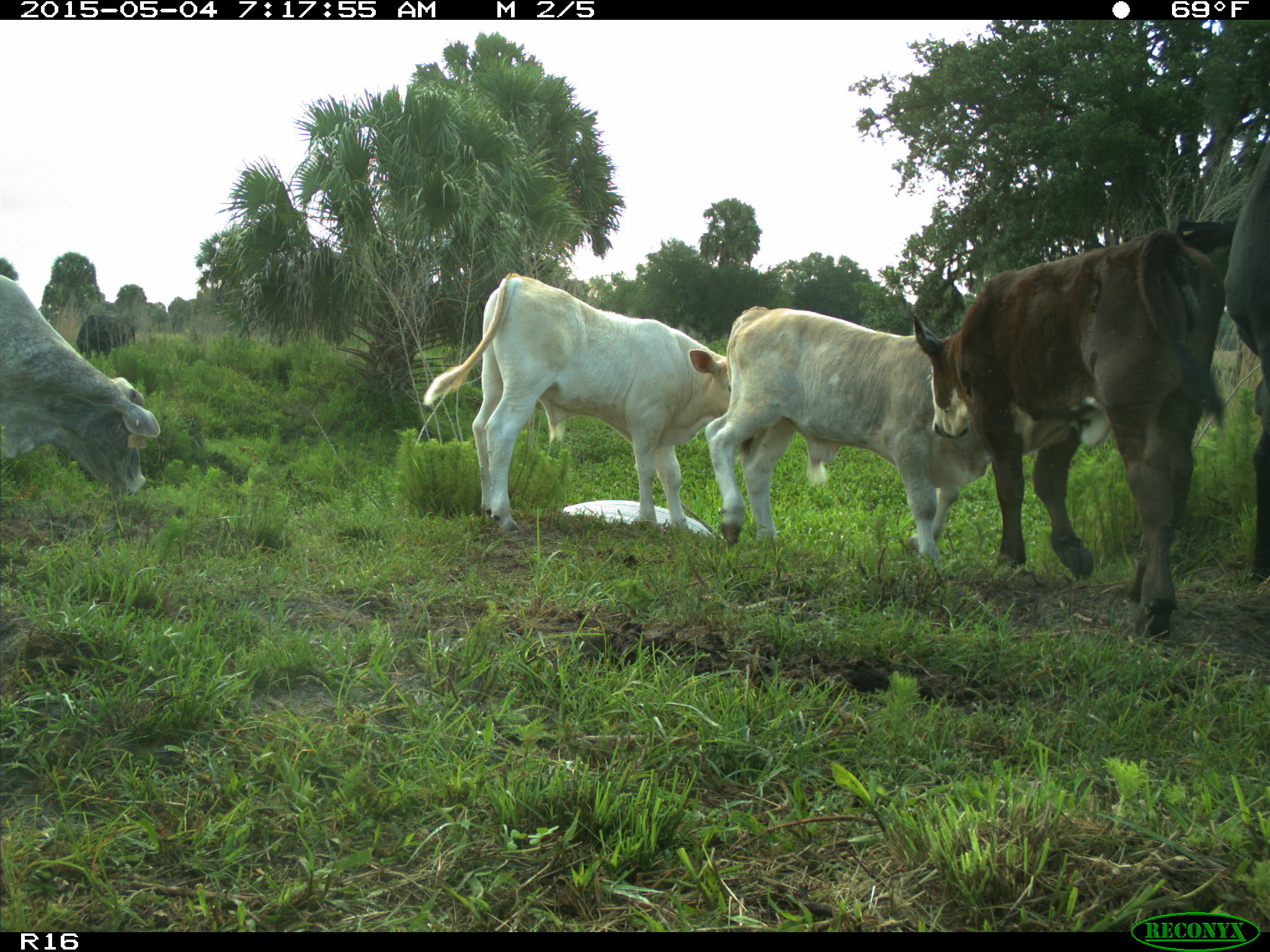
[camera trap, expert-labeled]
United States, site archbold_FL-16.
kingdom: Animalia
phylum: Chordata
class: Mammalia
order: Artiodactyla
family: Bovidae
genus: Bos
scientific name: Bos taurus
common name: domestic cow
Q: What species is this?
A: Bos taurus (domestic cow).